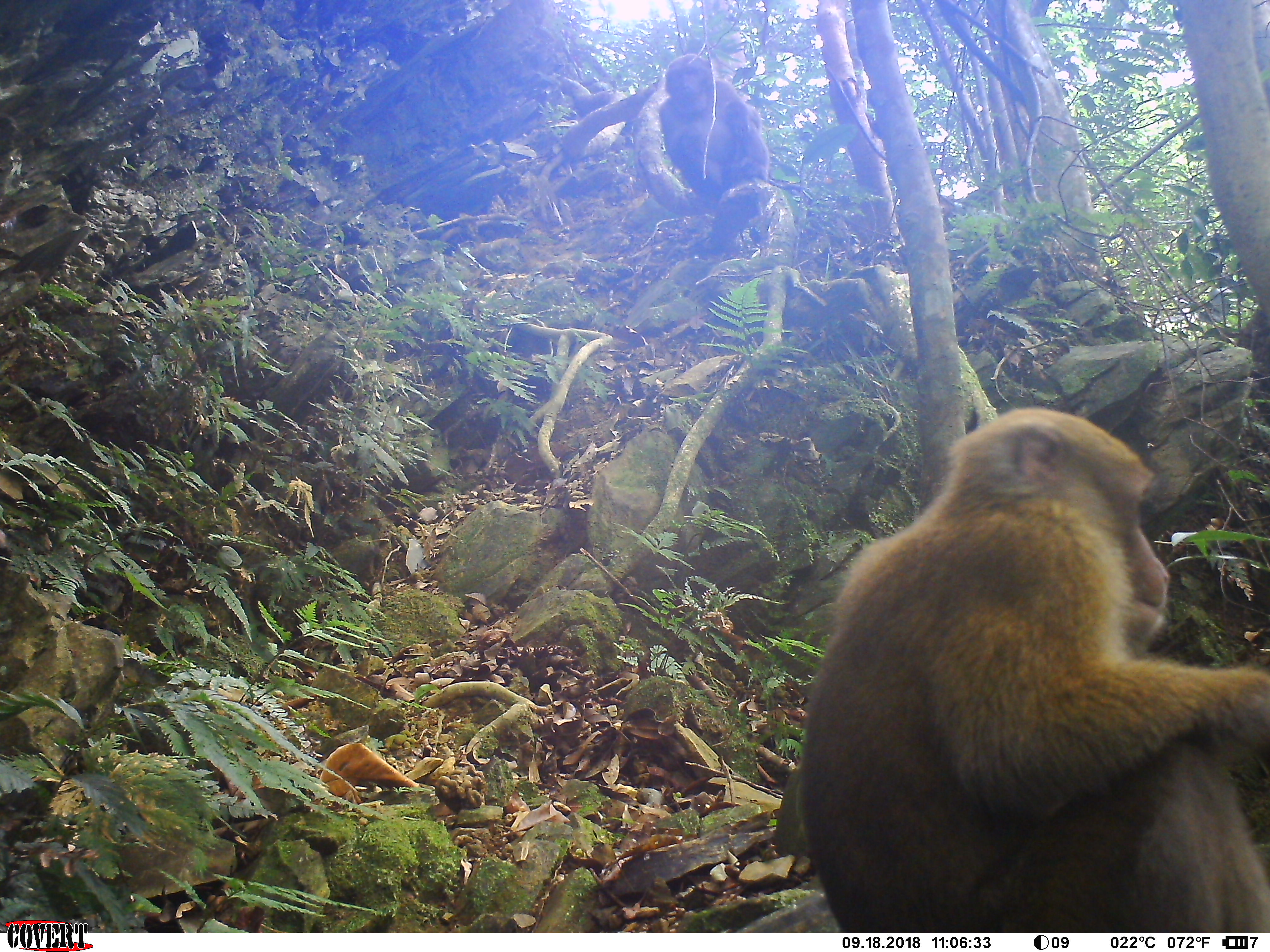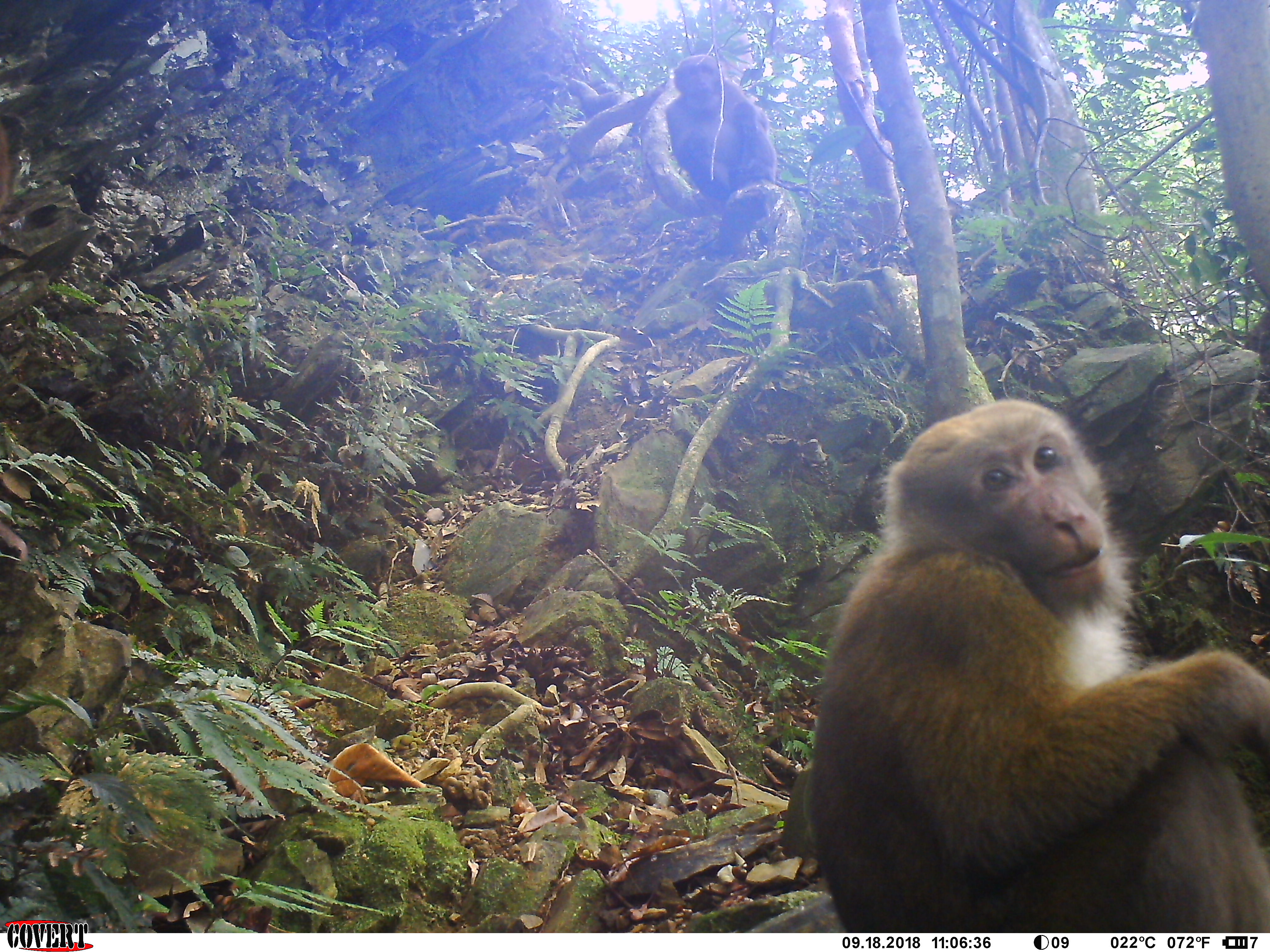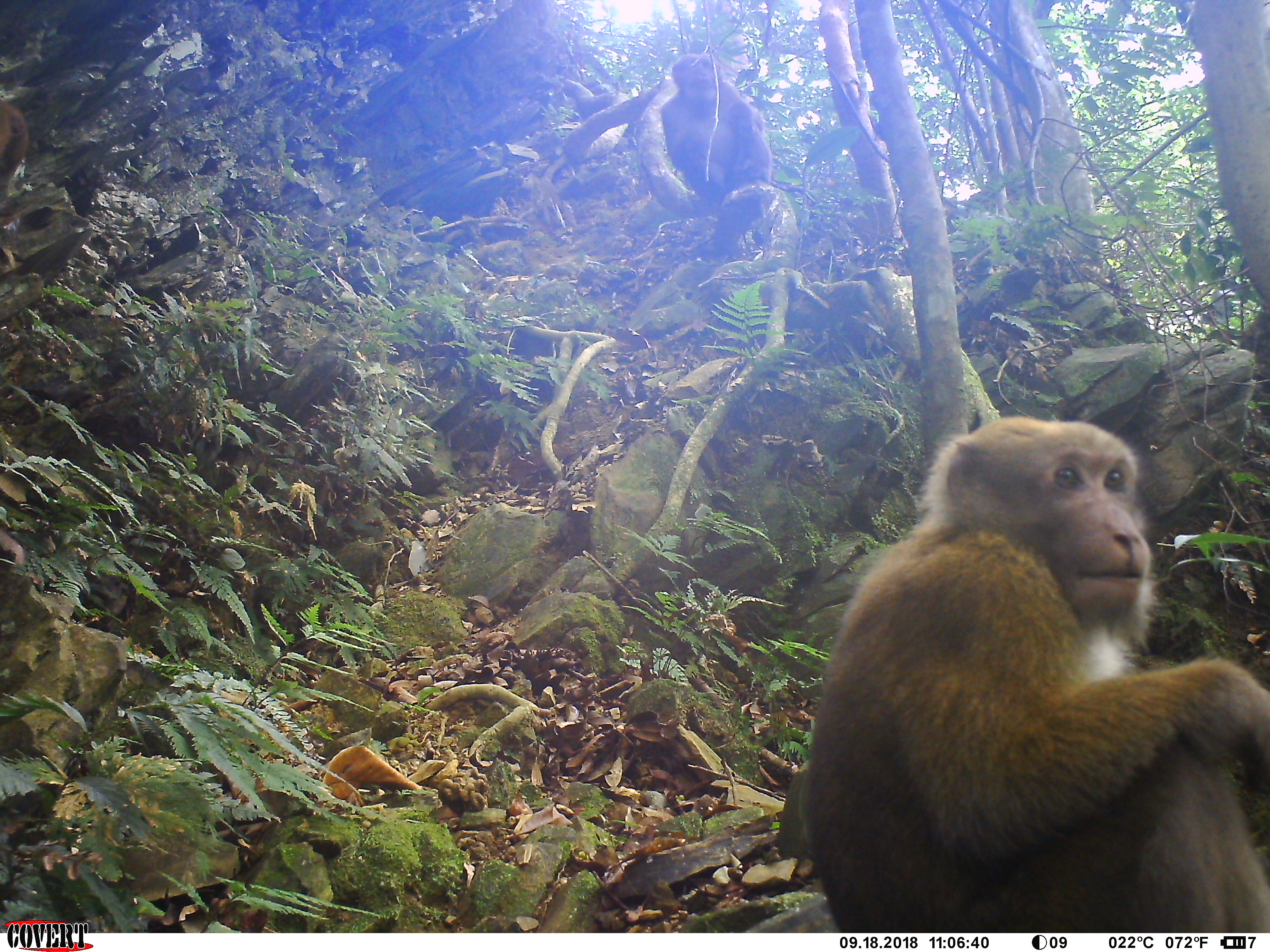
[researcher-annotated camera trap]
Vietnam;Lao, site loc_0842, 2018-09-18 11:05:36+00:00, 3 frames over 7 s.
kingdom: Animalia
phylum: Chordata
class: Mammalia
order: Primates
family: Cercopithecidae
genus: Macaca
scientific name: Macaca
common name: macaques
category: assam or rhesus macaque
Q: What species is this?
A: Assam or rhesus macaque (macaques) (Macaca).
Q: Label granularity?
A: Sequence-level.